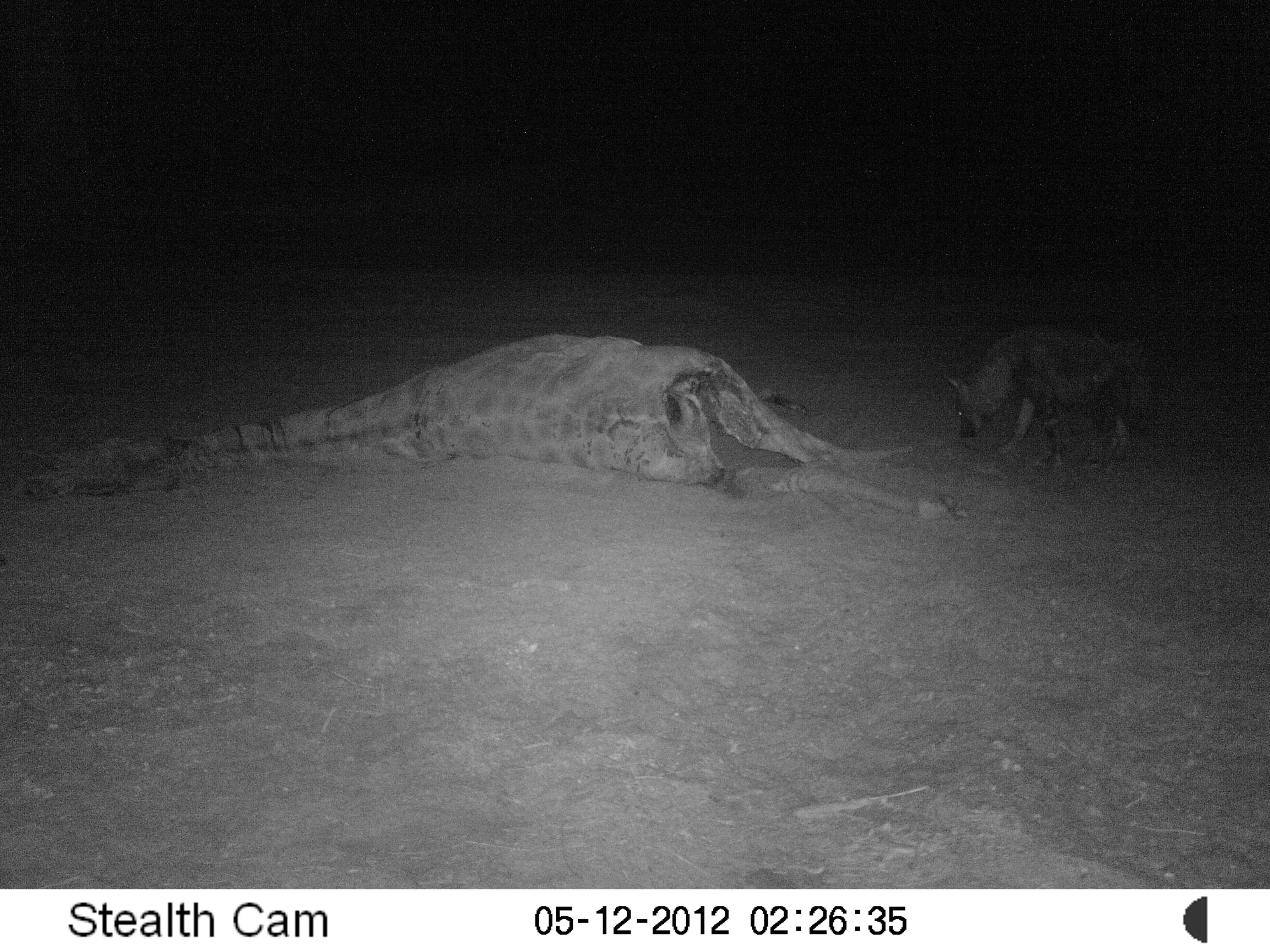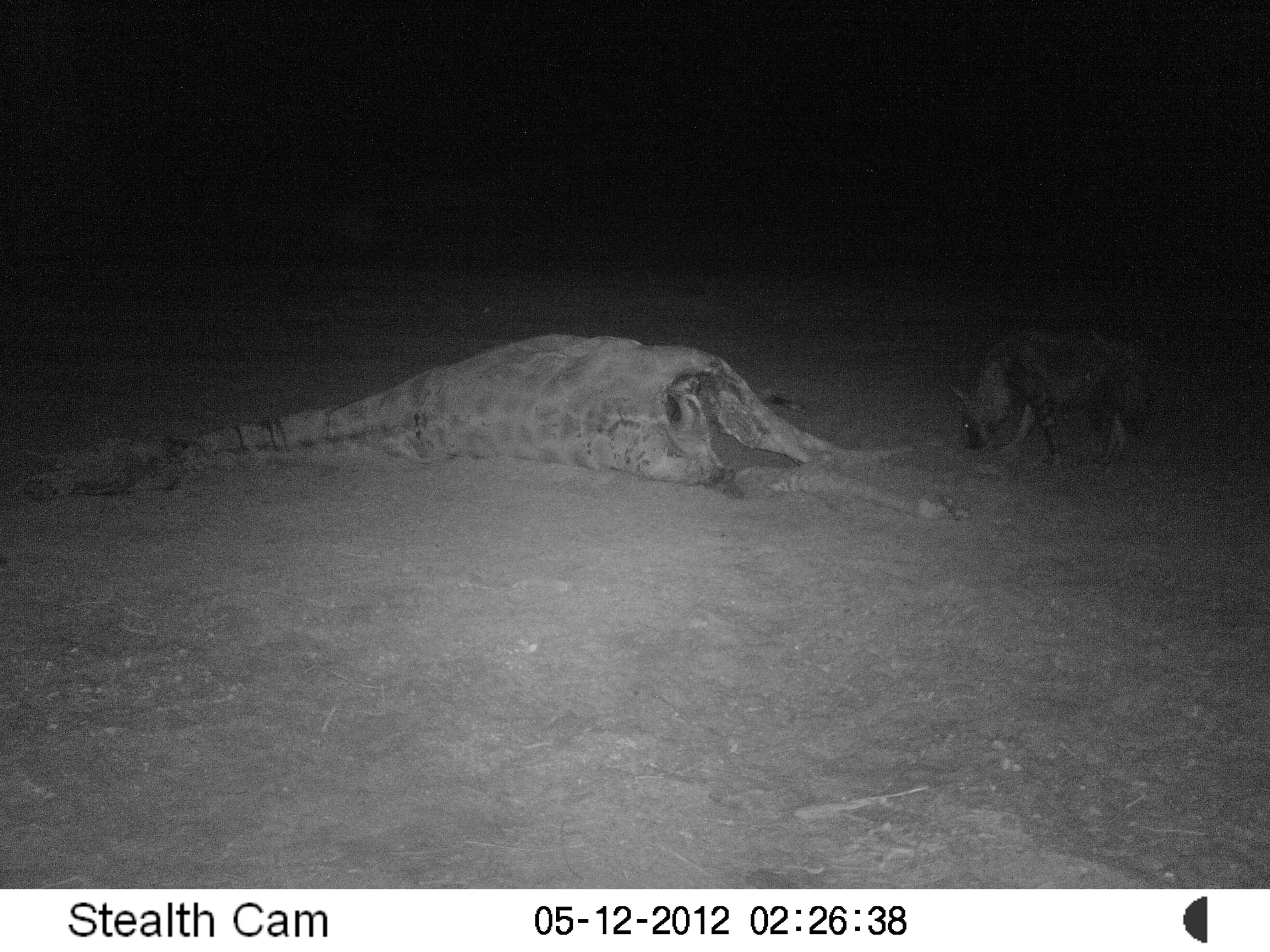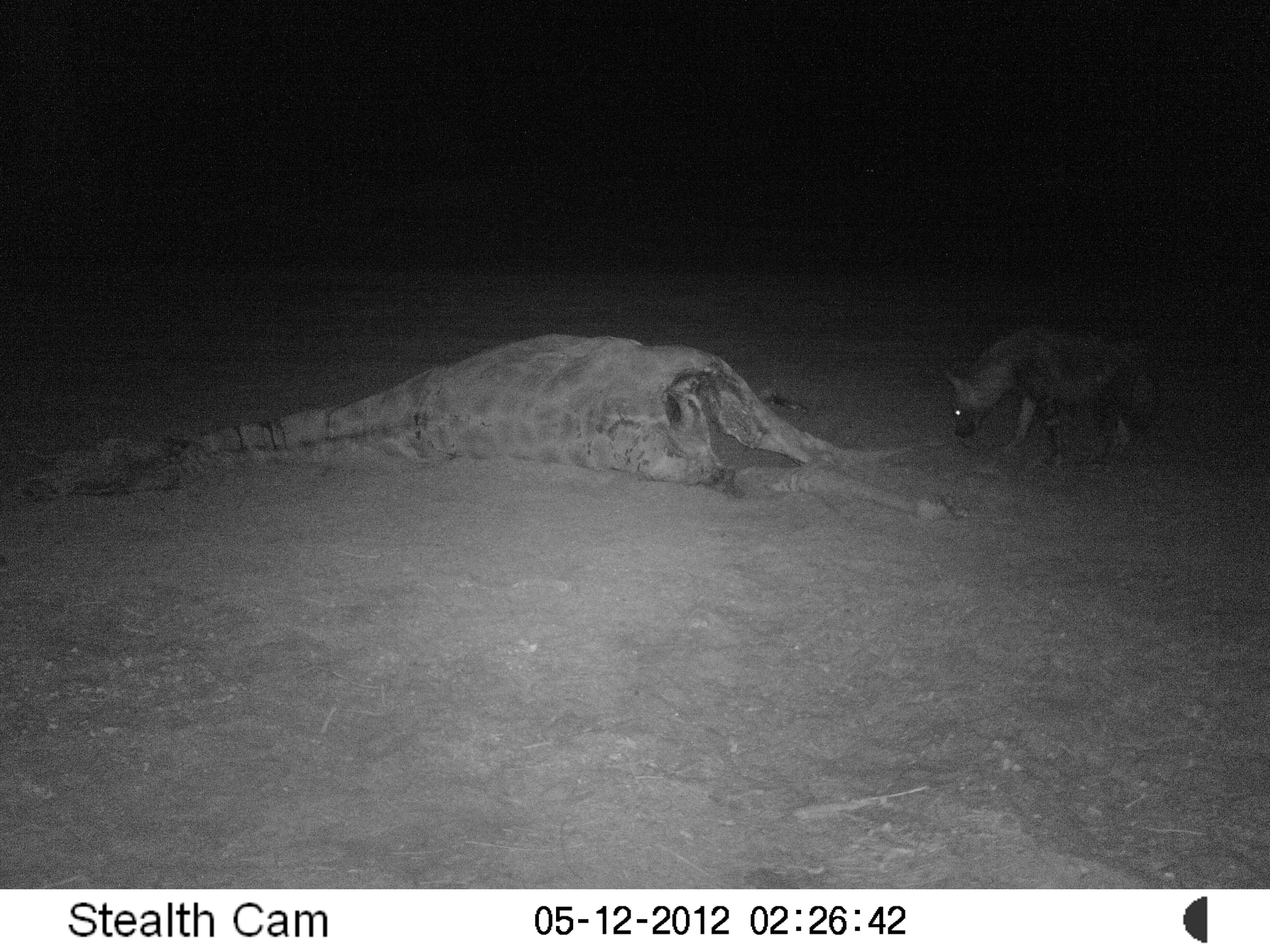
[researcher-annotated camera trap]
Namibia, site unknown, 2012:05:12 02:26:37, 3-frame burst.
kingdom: Animalia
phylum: Chordata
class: Mammalia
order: Carnivora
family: Hyaenidae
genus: Parahyaena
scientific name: Parahyaena brunnea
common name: brown hyena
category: hyaena brunnea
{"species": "hyaena brunnea (brown hyena) (Parahyaena brunnea)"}